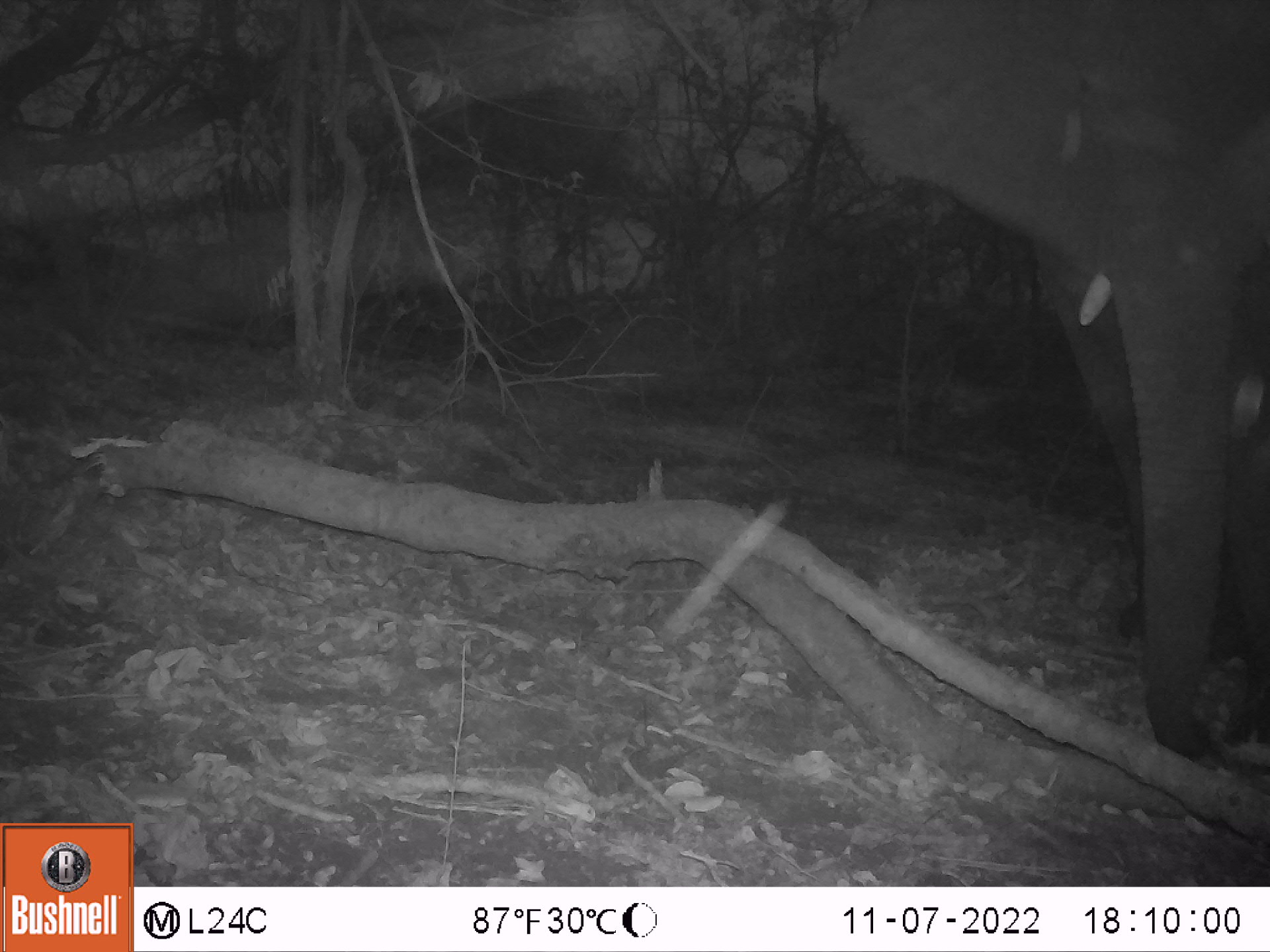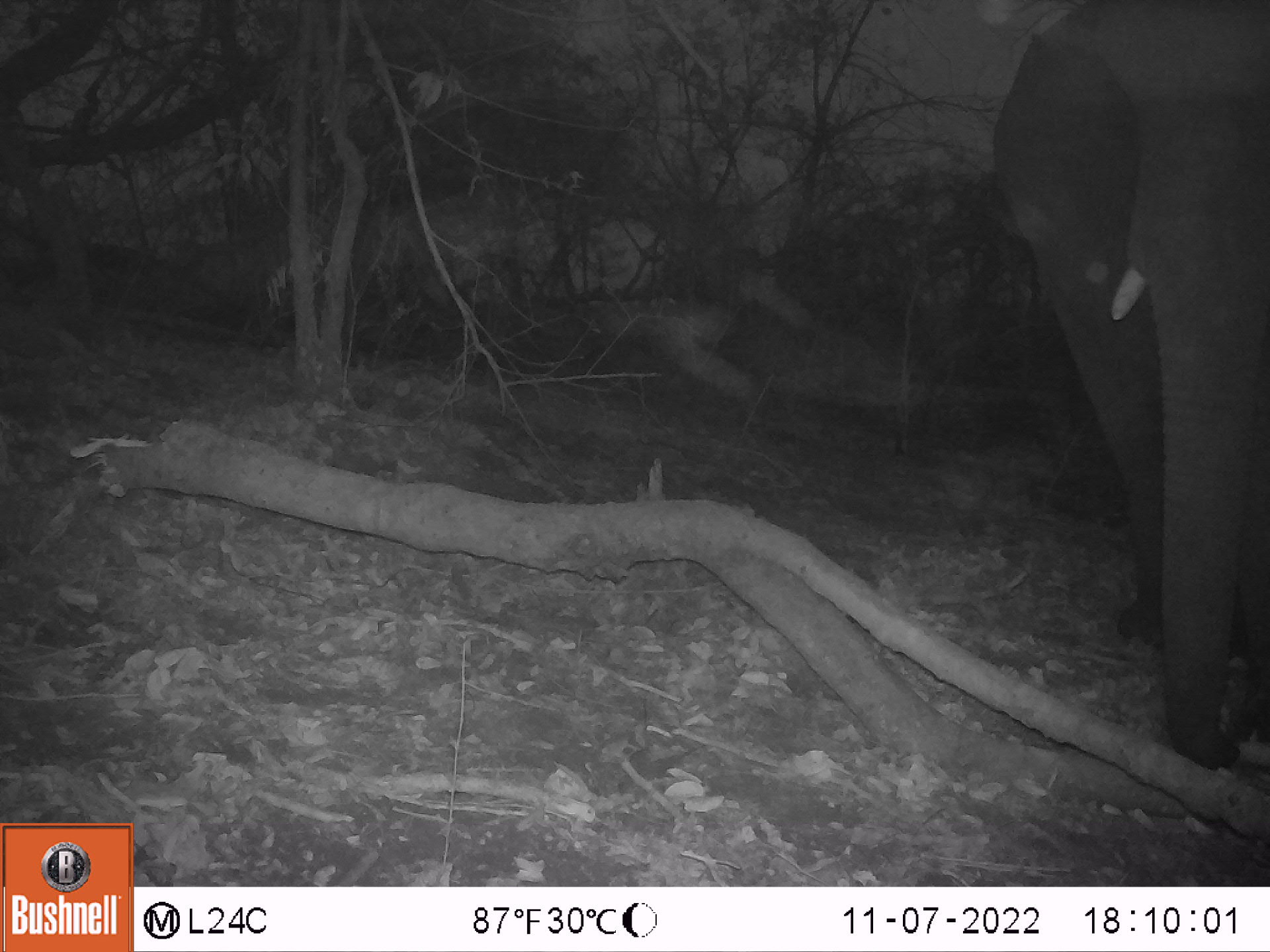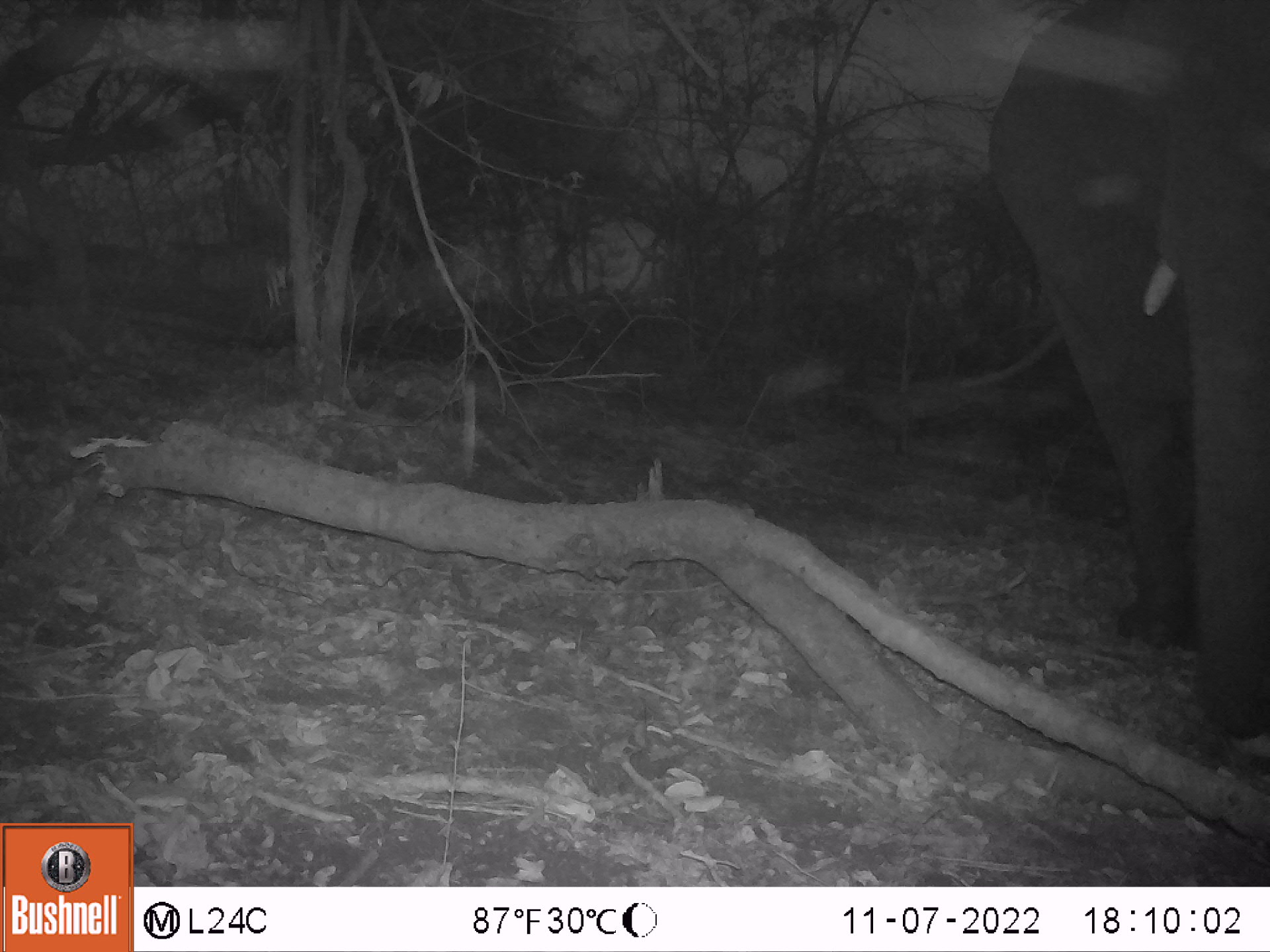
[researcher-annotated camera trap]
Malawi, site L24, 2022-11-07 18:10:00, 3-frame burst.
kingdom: Animalia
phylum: Chordata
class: Mammalia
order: Proboscidea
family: Elephantidae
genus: Loxodonta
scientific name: Loxodonta africana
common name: african savanna elephant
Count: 1.